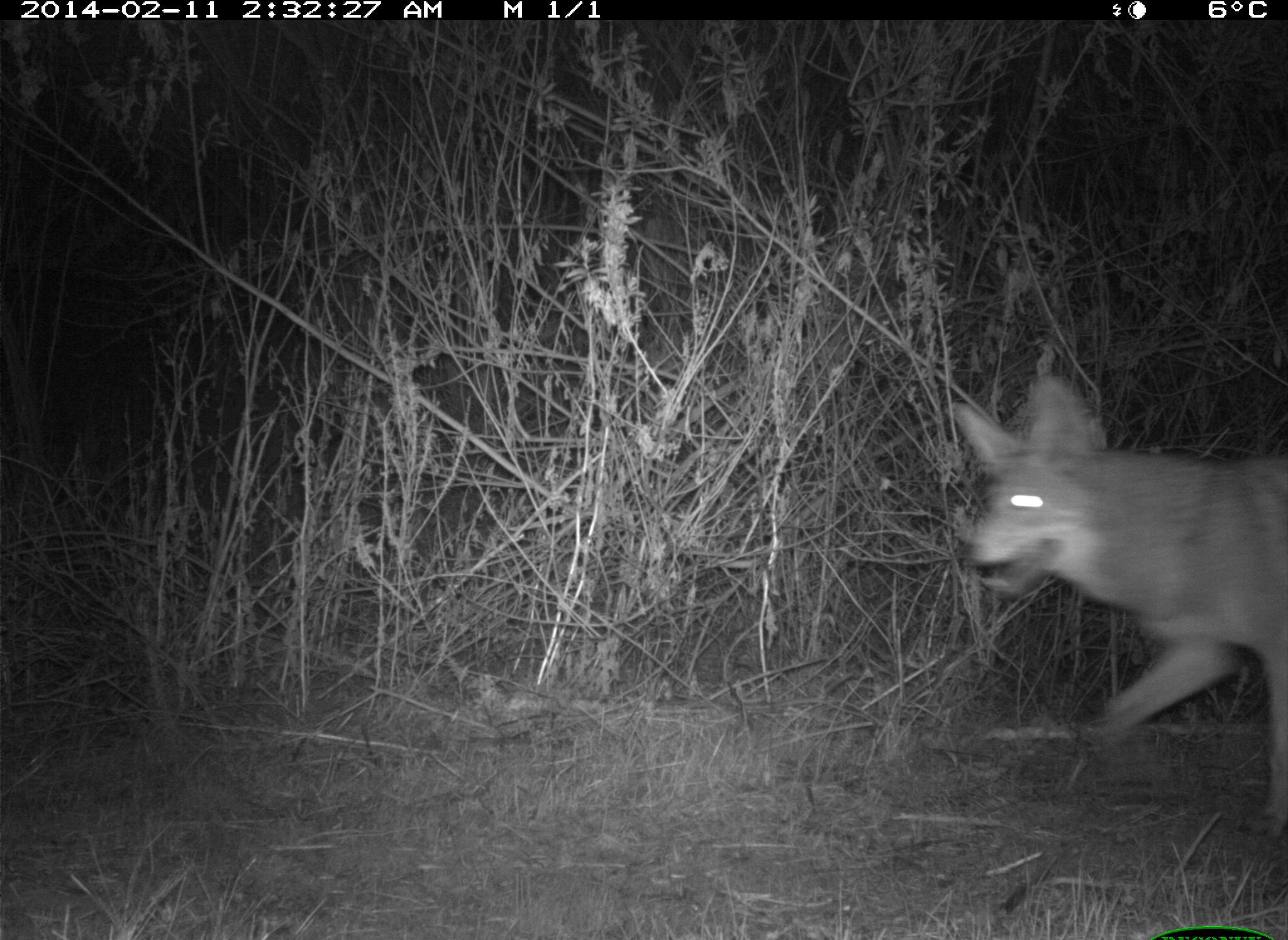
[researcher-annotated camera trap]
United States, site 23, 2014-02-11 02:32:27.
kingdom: Animalia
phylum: Chordata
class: Mammalia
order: Carnivora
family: Canidae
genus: Canis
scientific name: Canis latrans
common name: coyote